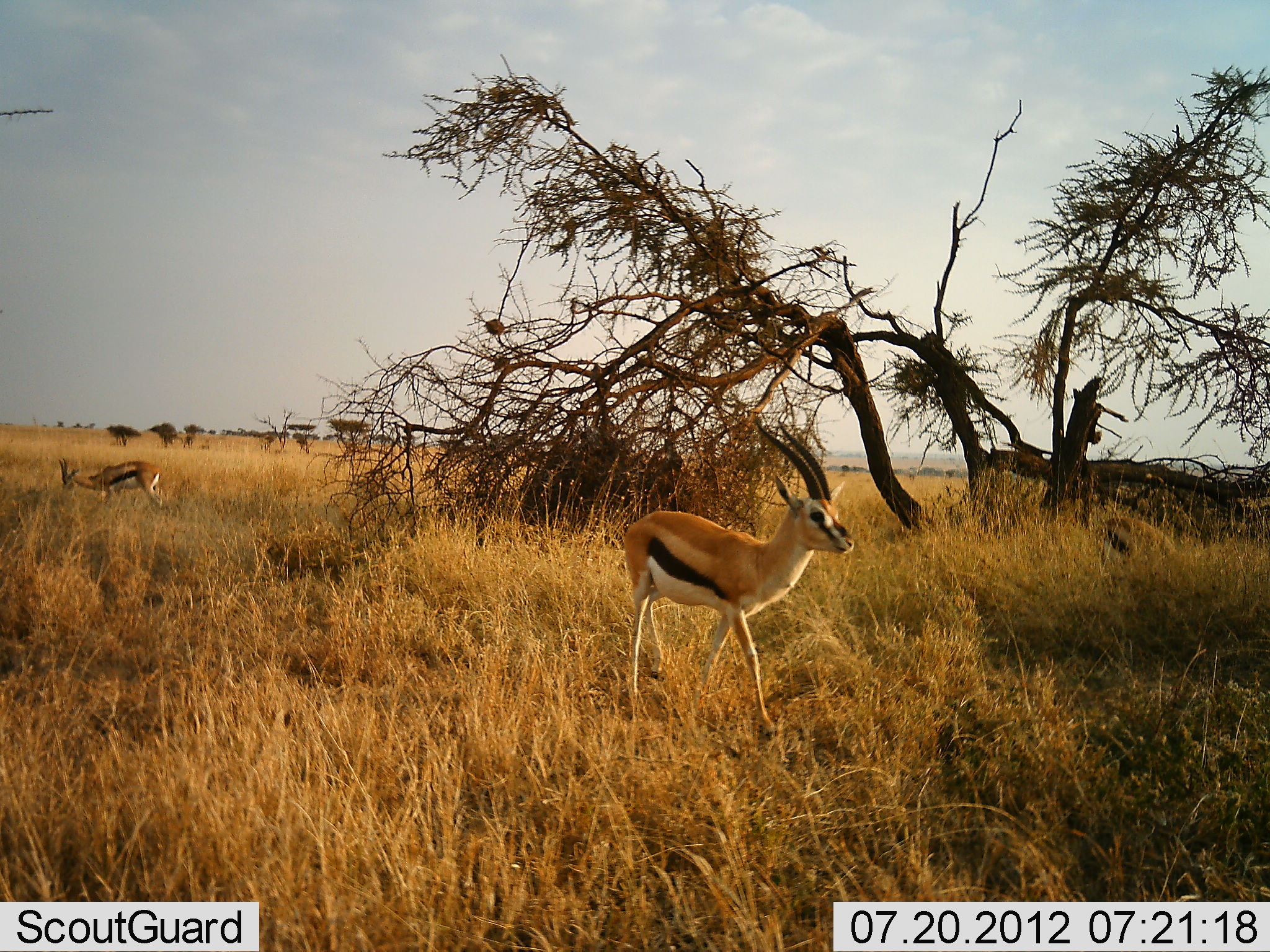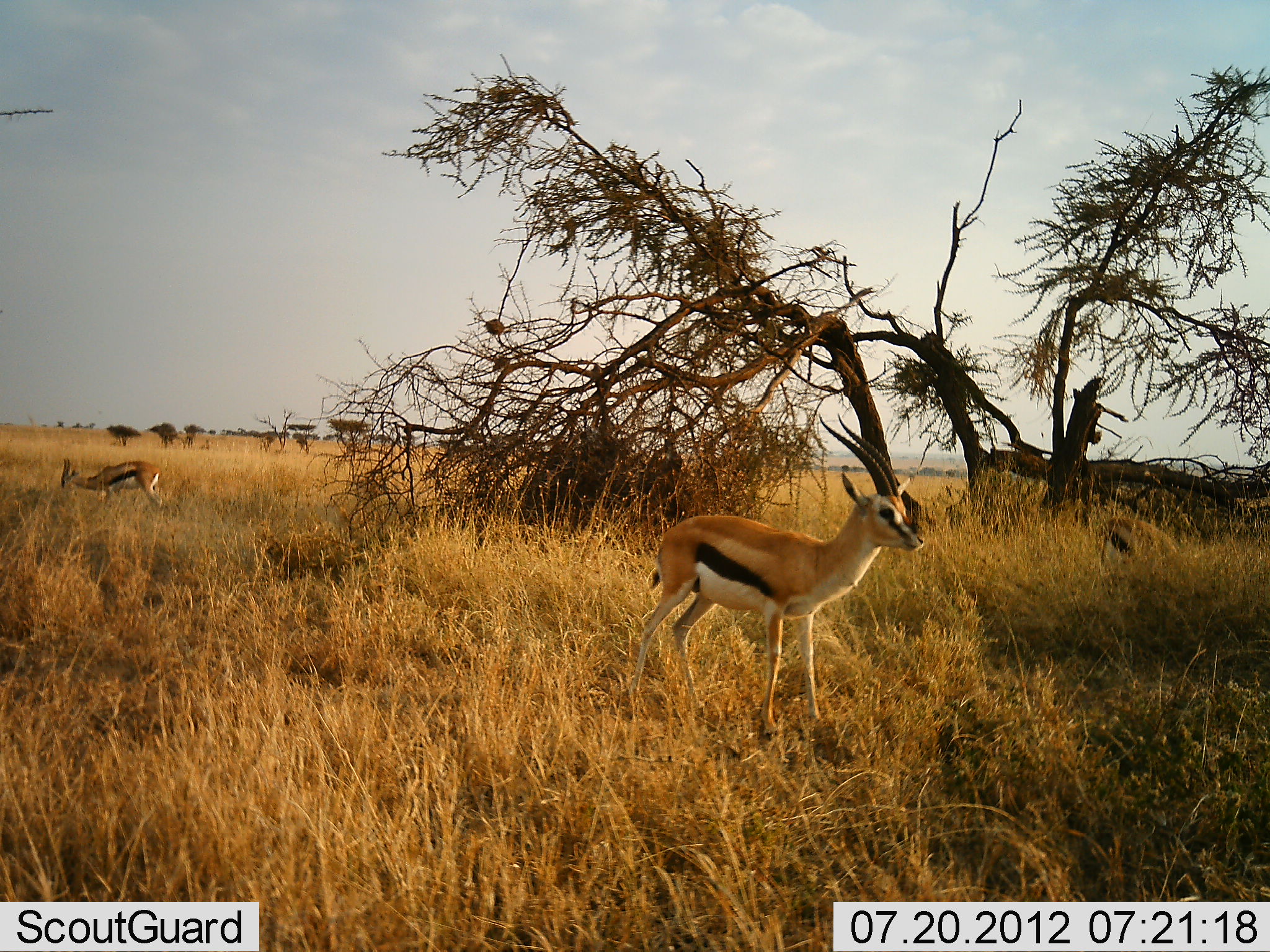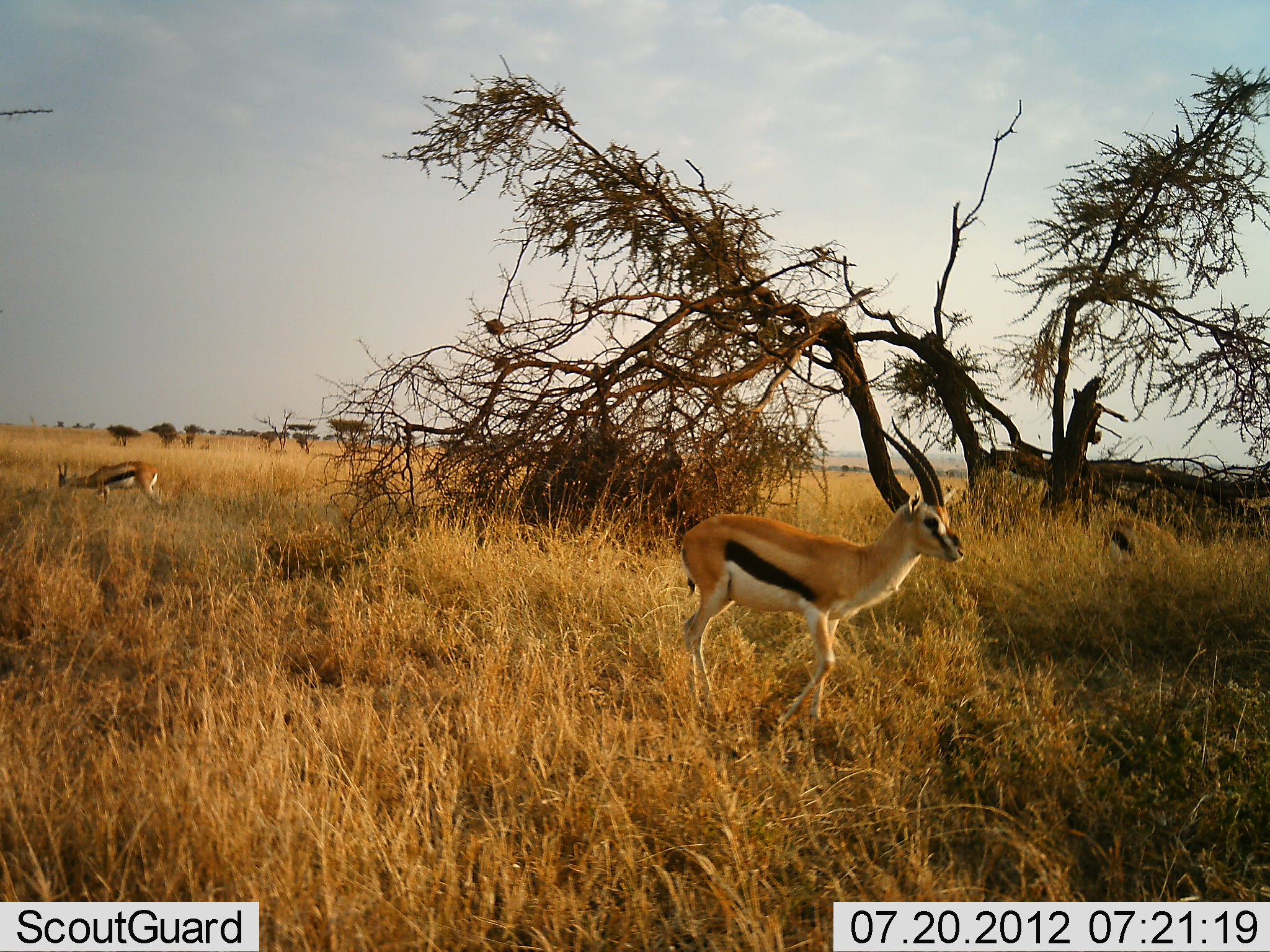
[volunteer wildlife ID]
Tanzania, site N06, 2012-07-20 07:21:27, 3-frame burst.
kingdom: Animalia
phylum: Chordata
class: Mammalia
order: Artiodactyla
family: Bovidae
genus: Eudorcas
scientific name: Eudorcas thomsonii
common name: thomson's gazelle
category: gazellethomsons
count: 3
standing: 50%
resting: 20%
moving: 40%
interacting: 0%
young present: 10%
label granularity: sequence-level